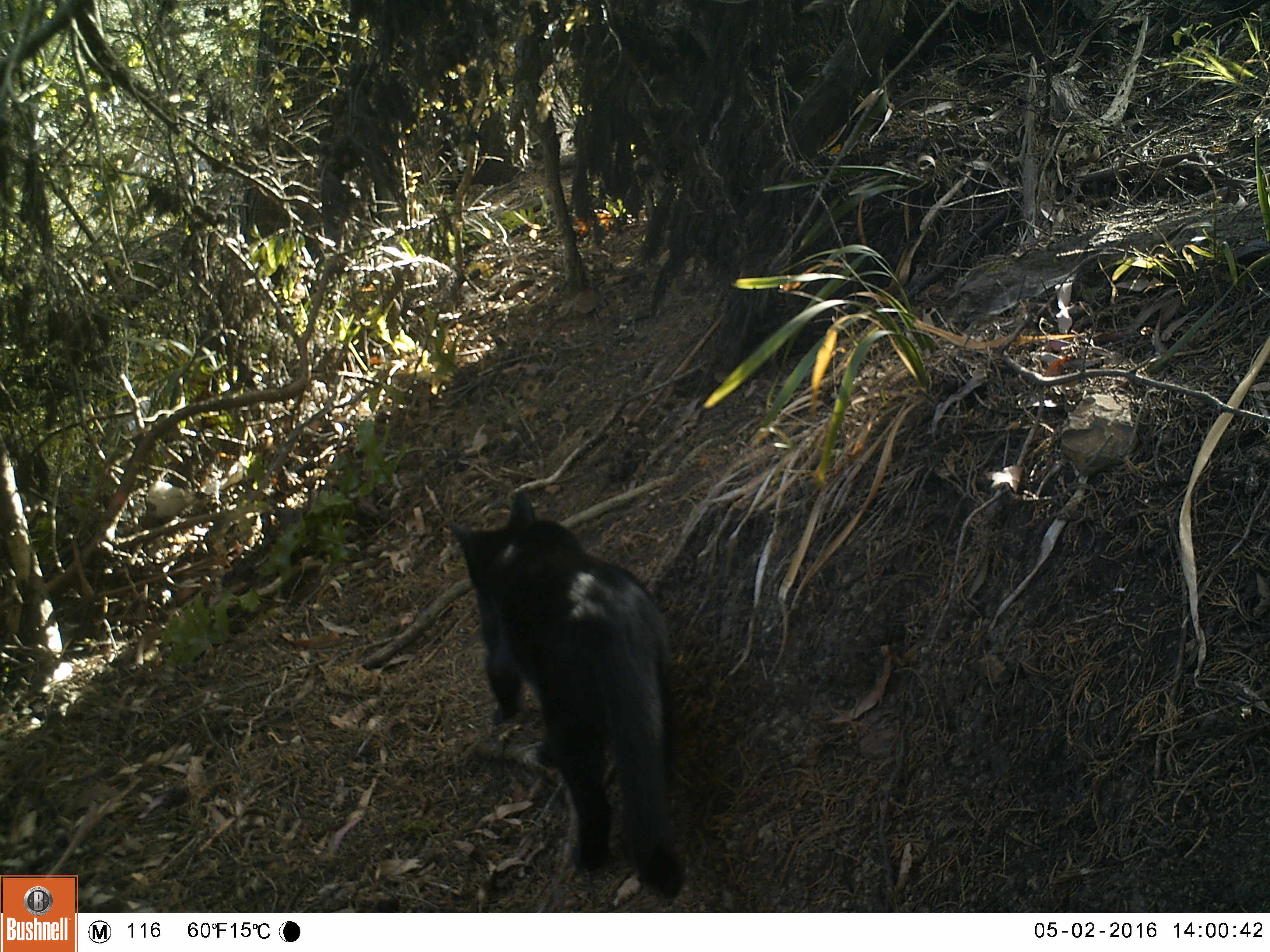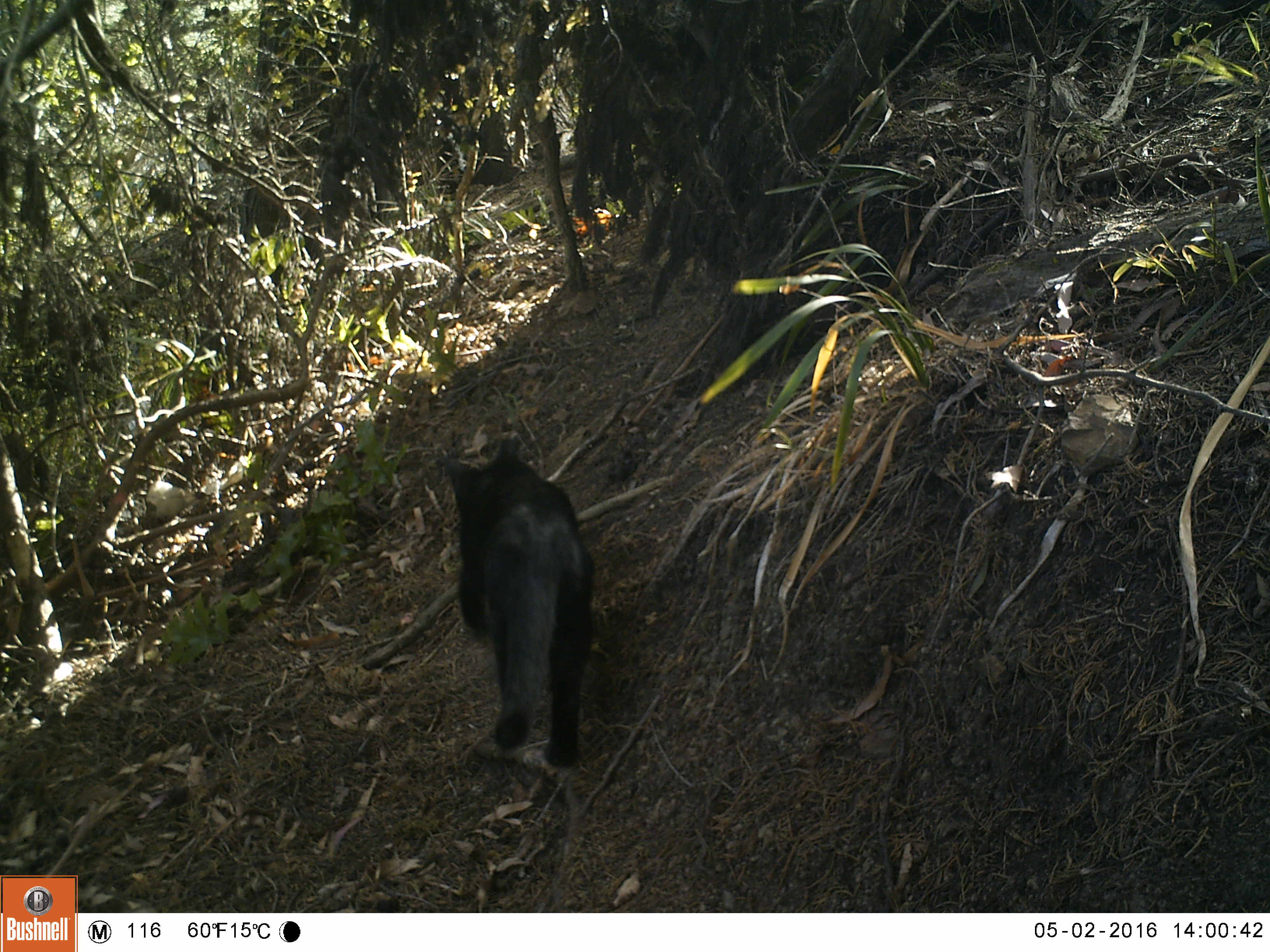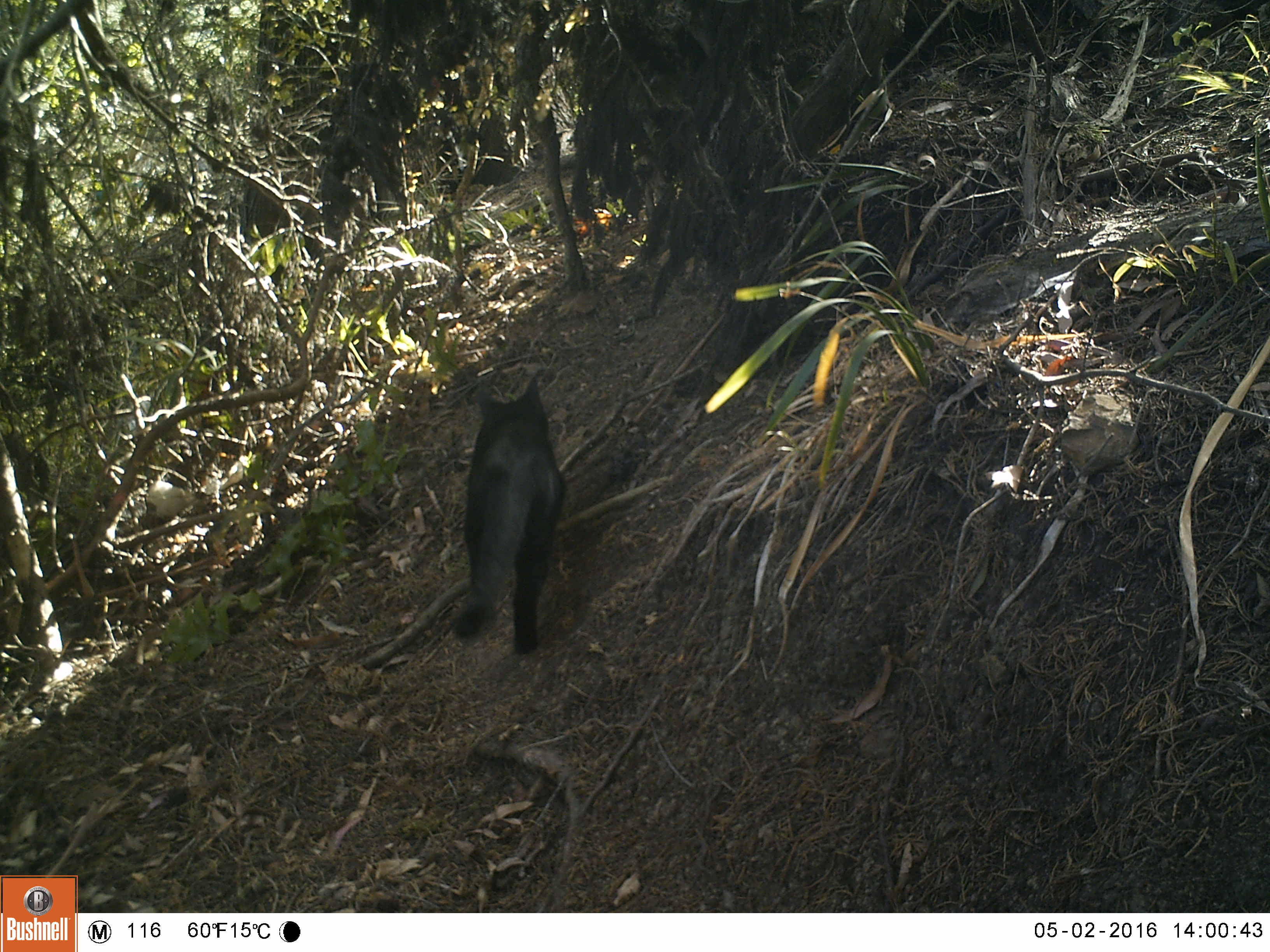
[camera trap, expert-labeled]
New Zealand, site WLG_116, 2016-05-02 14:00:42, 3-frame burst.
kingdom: Animalia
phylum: Chordata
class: Mammalia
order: Carnivora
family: Felidae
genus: Felis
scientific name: Felis catus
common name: domestic cat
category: cat